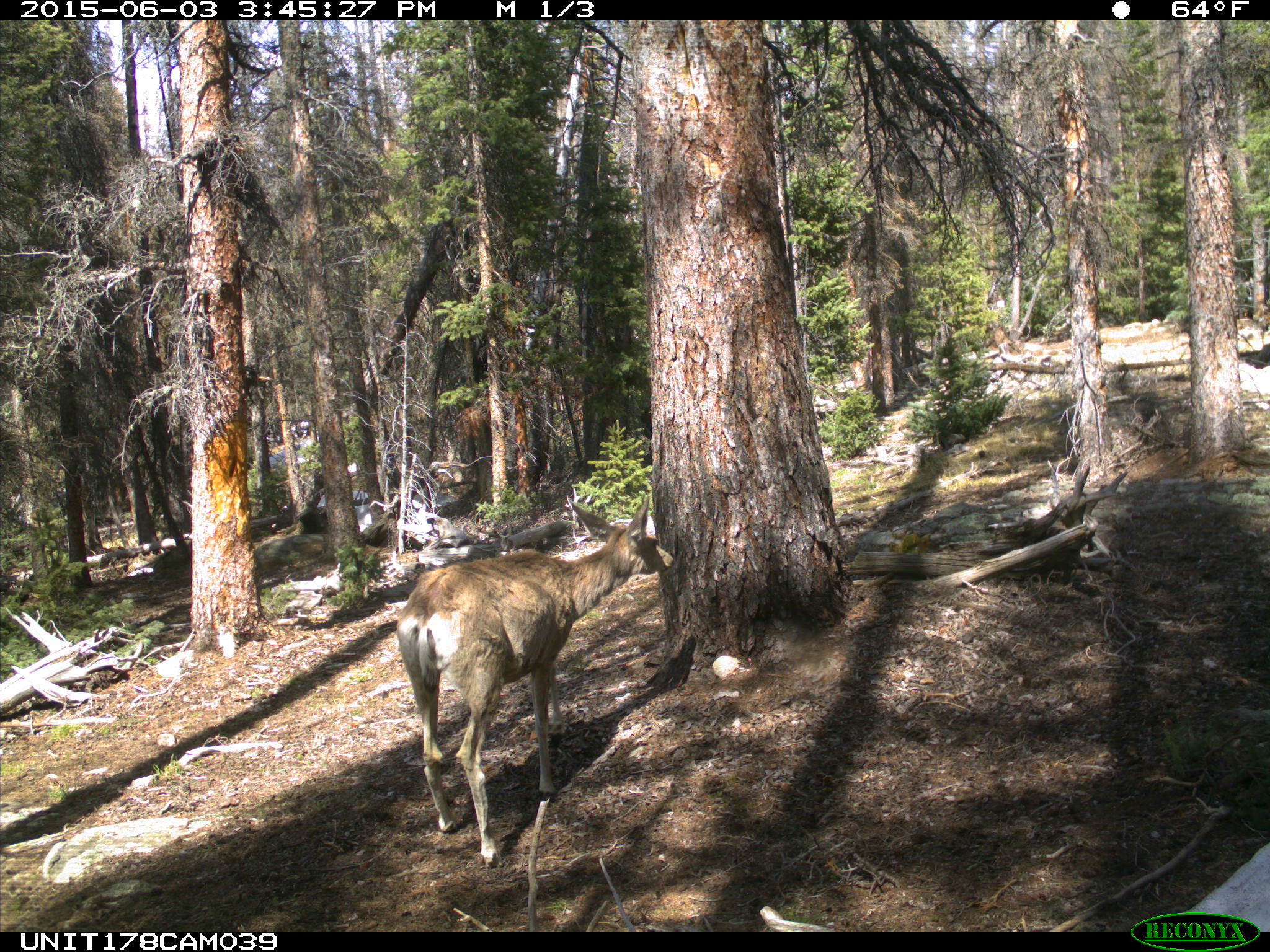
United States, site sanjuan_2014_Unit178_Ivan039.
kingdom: Animalia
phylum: Chordata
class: Mammalia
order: Artiodactyla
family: Cervidae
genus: Odocoileus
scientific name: Odocoileus hemionus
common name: mule deer